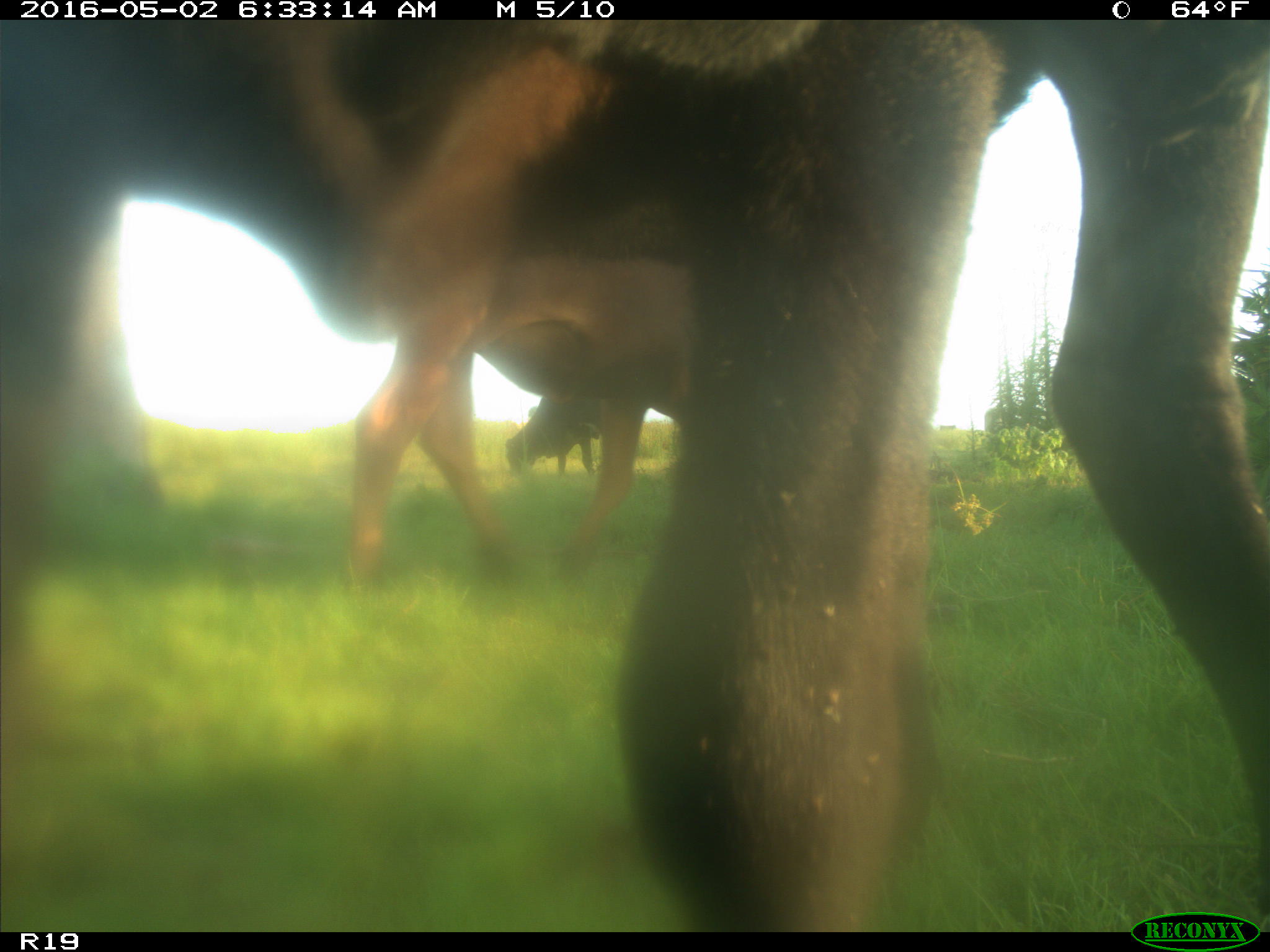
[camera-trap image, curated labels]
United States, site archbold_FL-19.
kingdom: Animalia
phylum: Chordata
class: Mammalia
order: Artiodactyla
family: Bovidae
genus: Bos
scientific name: Bos taurus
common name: domestic cow